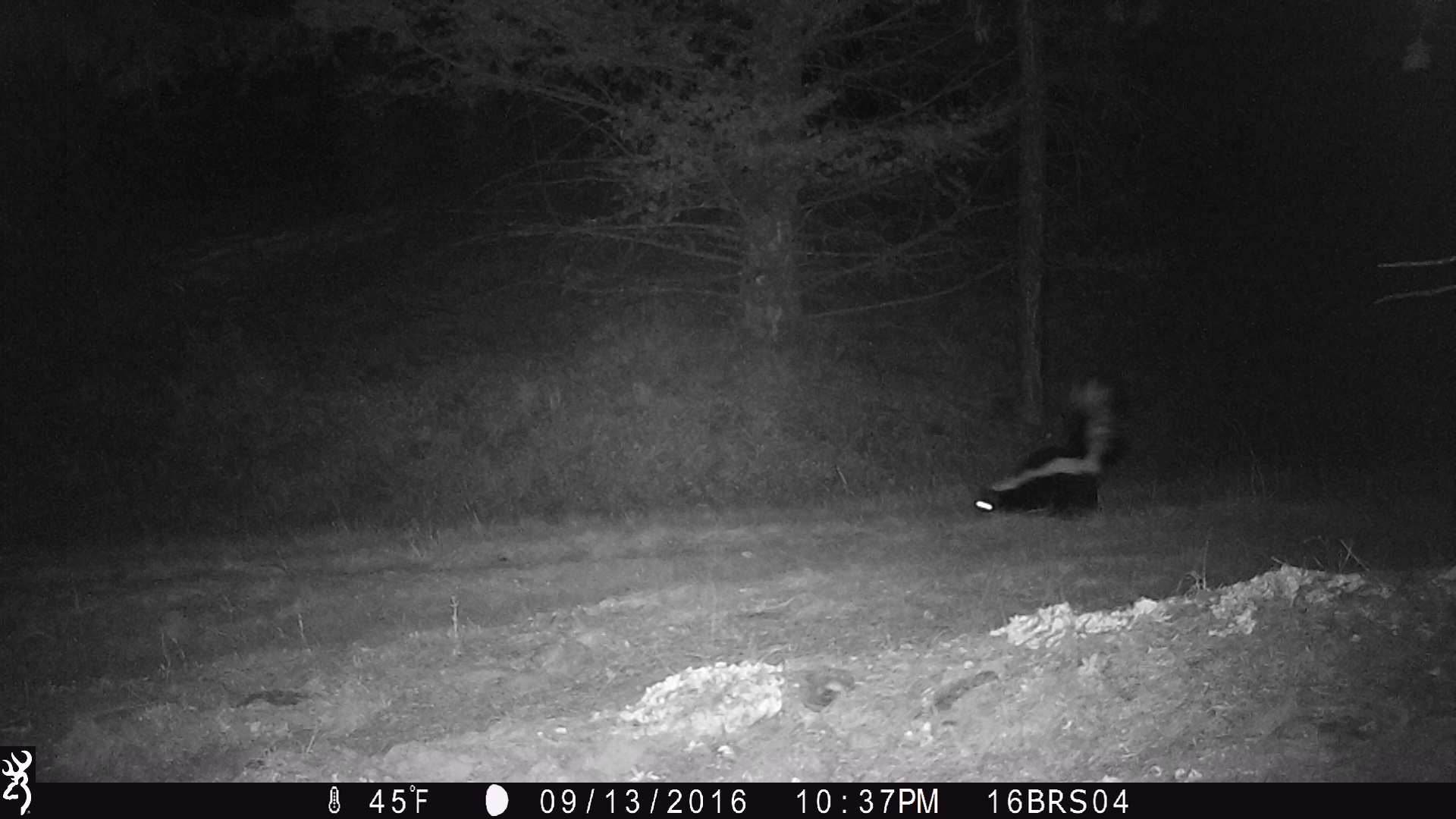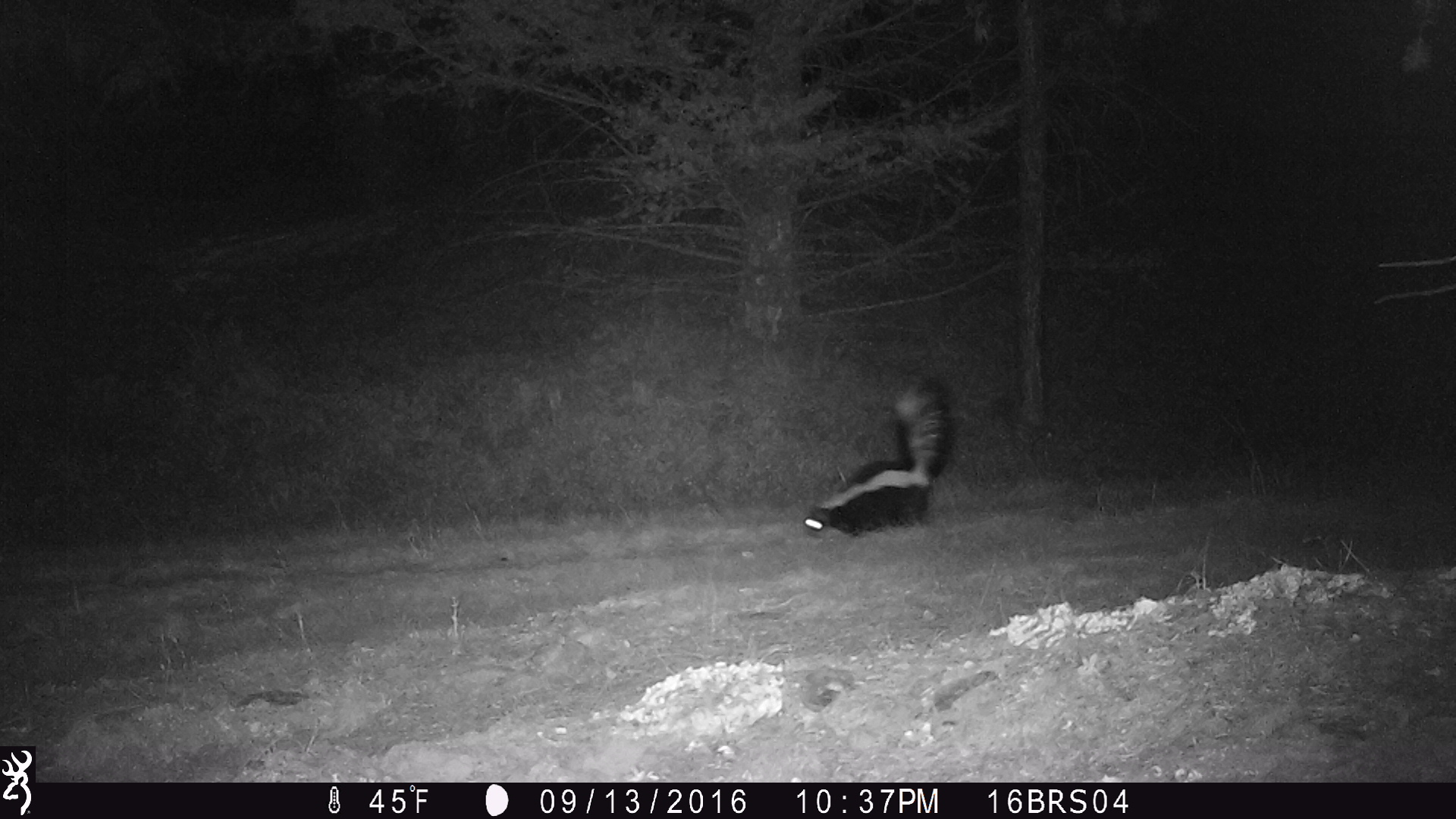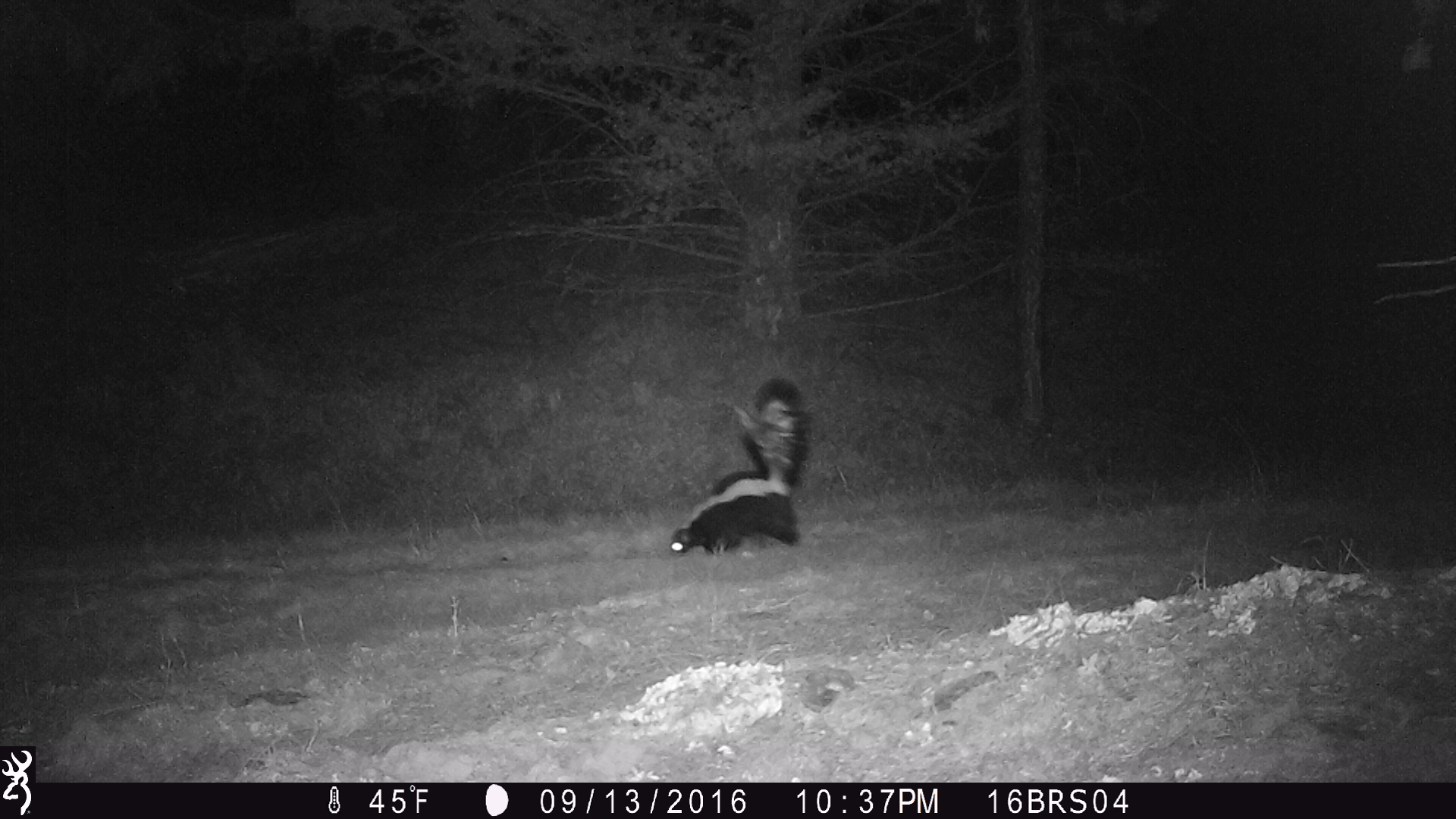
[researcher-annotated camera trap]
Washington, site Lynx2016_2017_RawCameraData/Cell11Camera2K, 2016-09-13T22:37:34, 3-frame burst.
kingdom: Animalia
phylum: Chordata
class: Mammalia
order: Carnivora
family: Mephitidae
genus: Mephitis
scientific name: Mephitis mephitis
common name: striped skunk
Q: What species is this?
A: Mephitis mephitis (striped skunk).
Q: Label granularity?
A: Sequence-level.